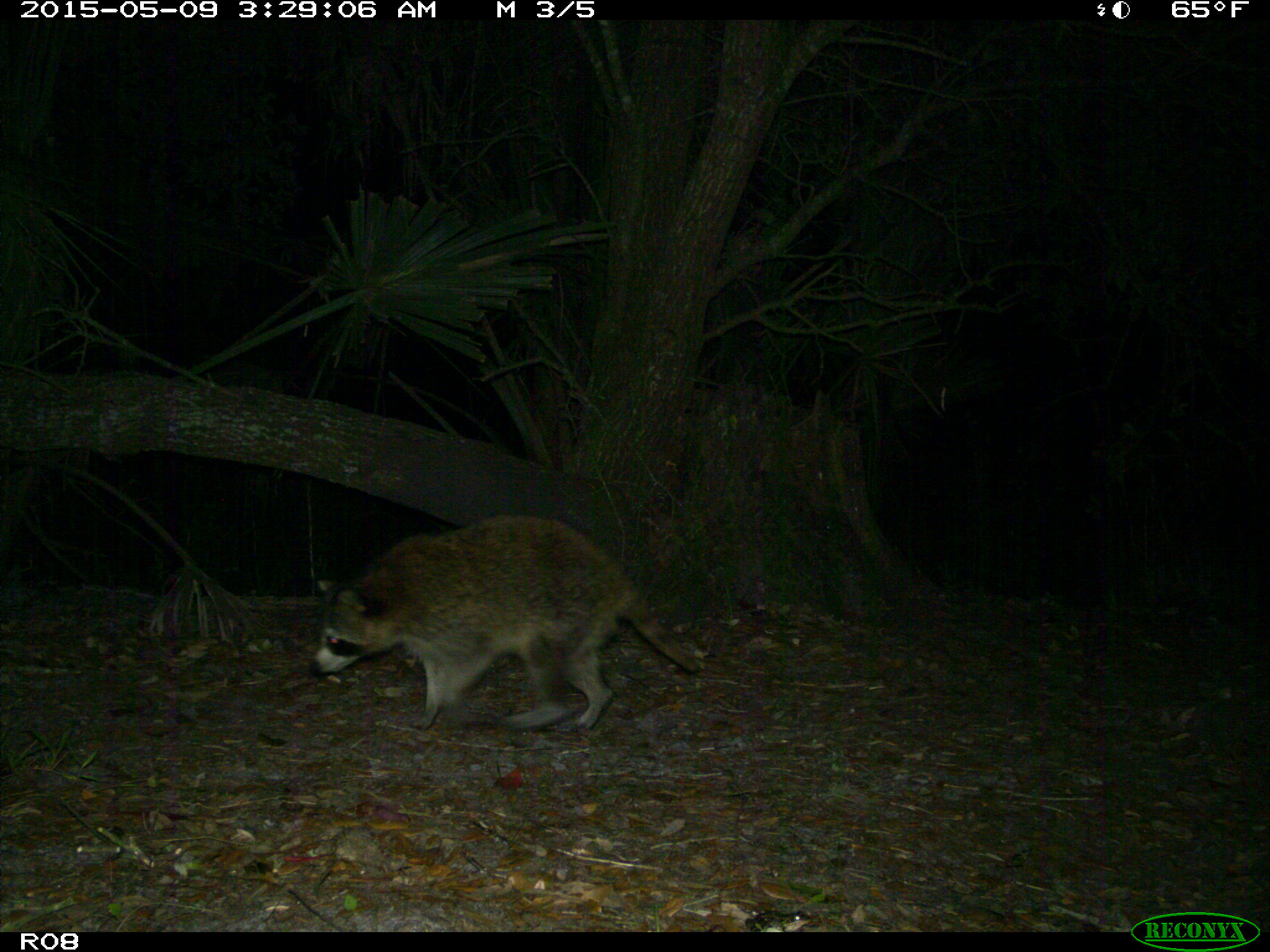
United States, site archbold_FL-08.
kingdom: Animalia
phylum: Chordata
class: Mammalia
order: Carnivora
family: Procyonidae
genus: Procyon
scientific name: Procyon lotor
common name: common raccoon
Procyon lotor (common raccoon).